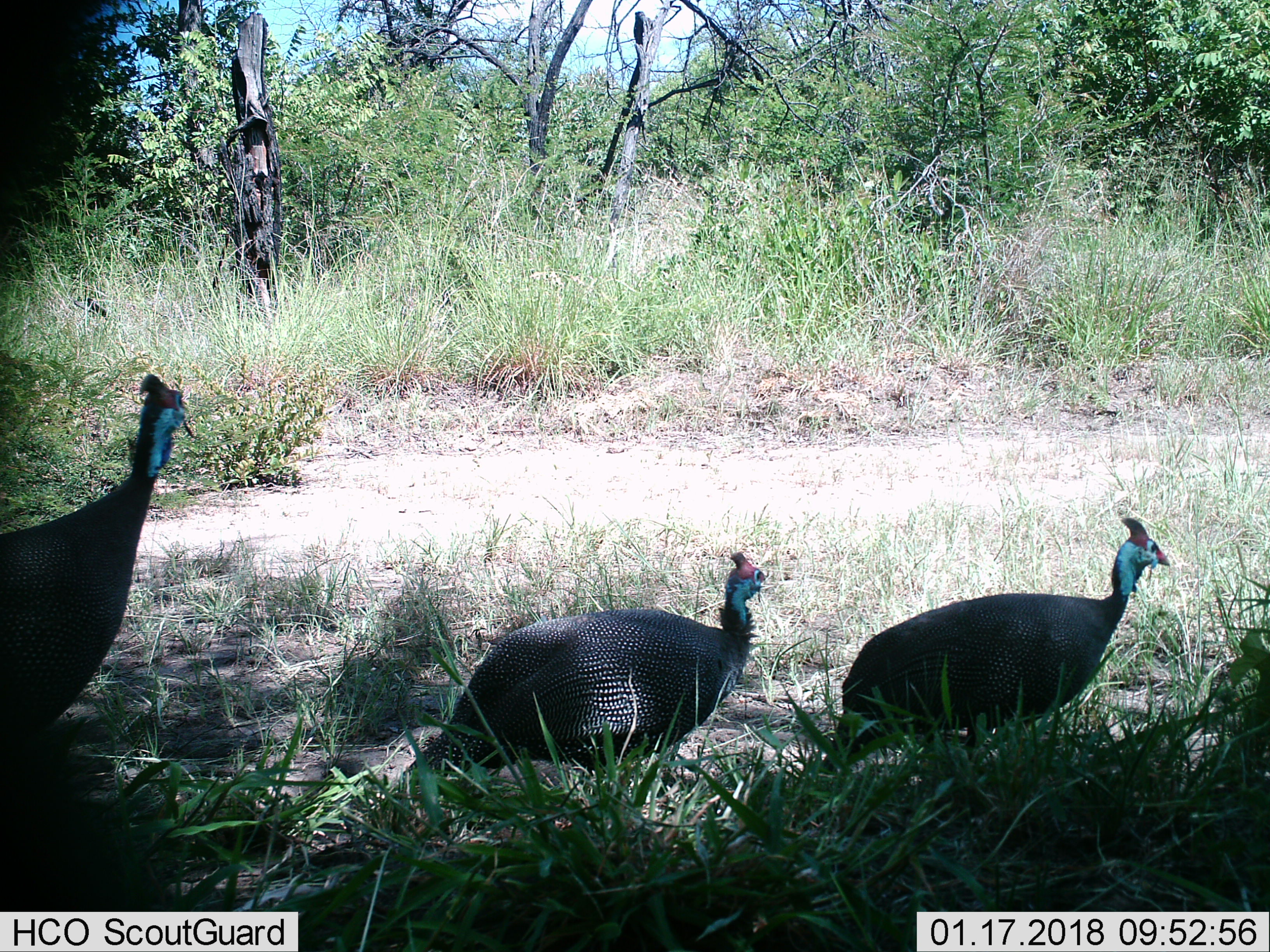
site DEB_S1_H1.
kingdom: Animalia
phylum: Chordata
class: Aves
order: Galliformes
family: Numididae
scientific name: Numididae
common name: guineafowl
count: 3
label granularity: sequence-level